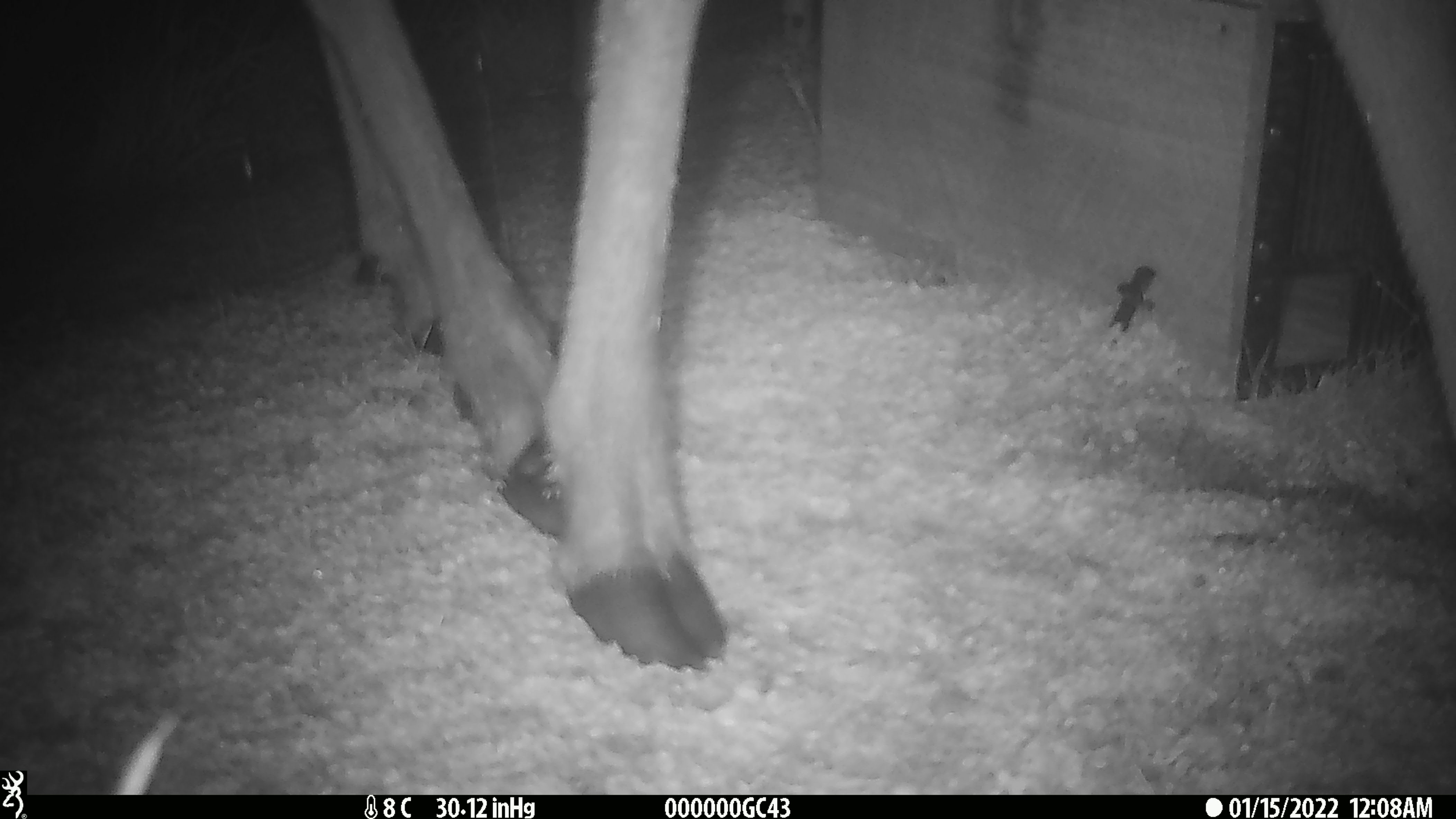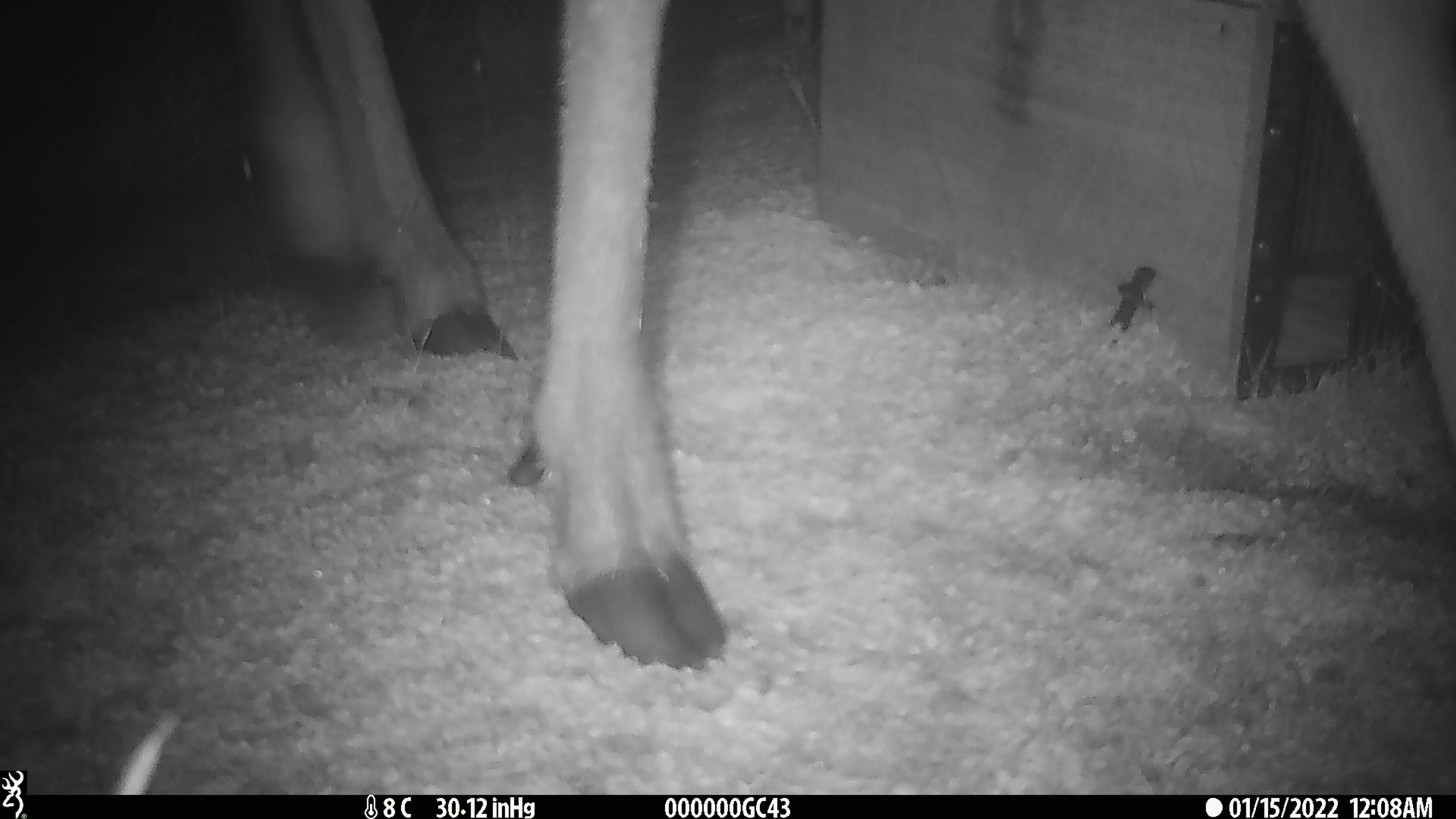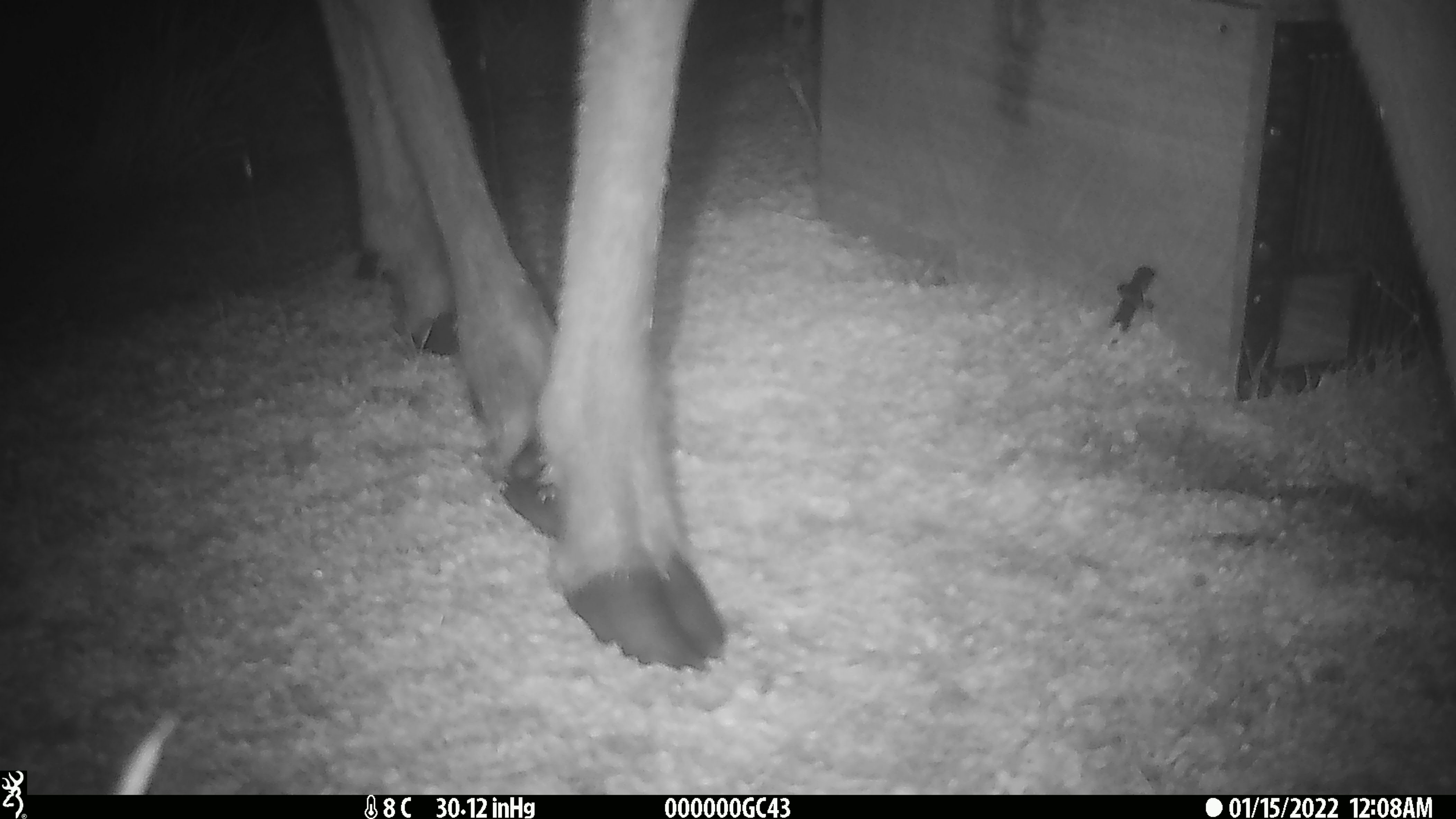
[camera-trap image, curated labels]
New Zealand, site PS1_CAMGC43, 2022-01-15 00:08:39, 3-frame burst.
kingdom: Animalia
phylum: Chordata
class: Mammalia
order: Artiodactyla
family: Cervidae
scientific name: Cervidae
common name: deer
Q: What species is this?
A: Deer (Cervidae).